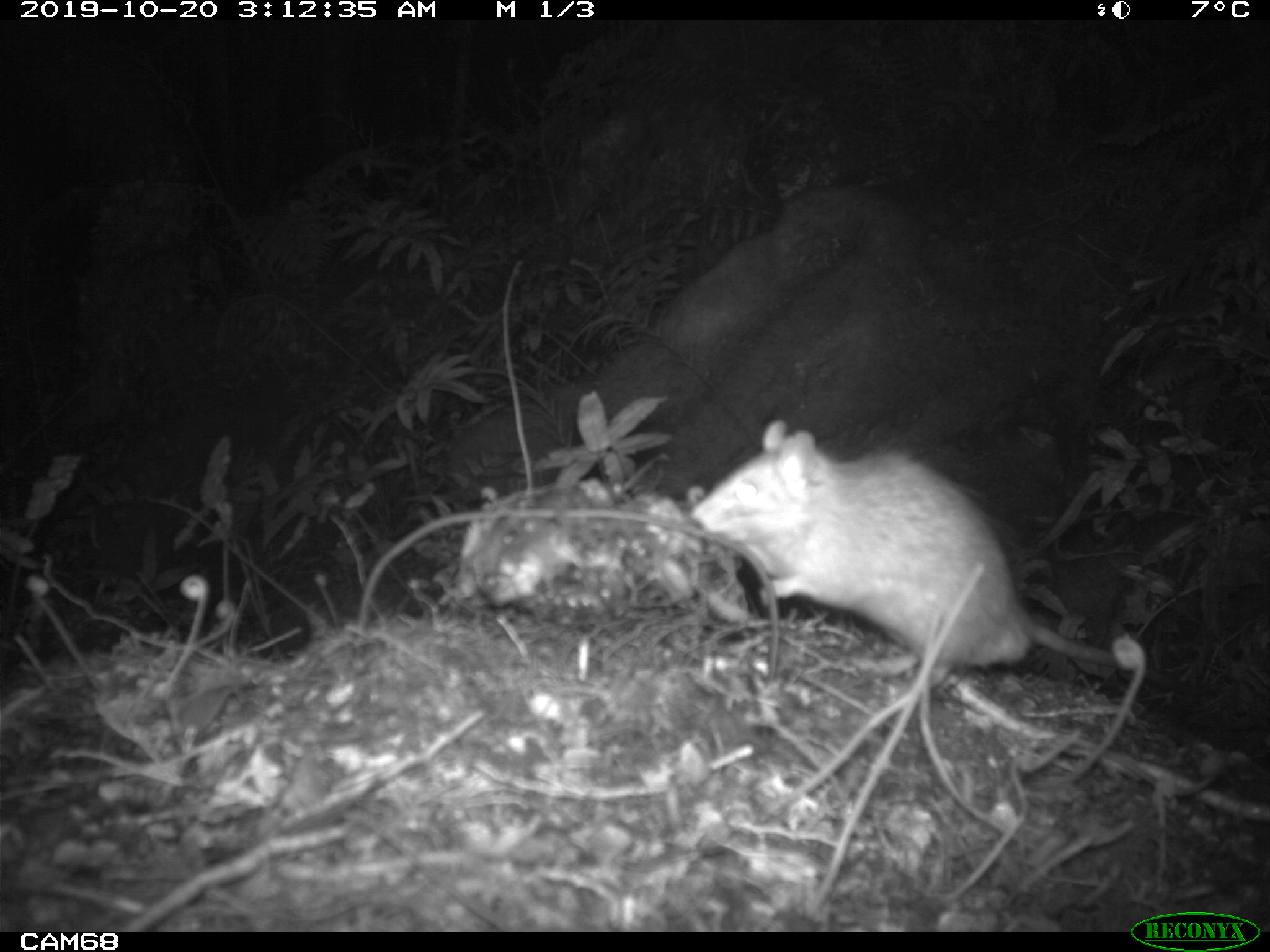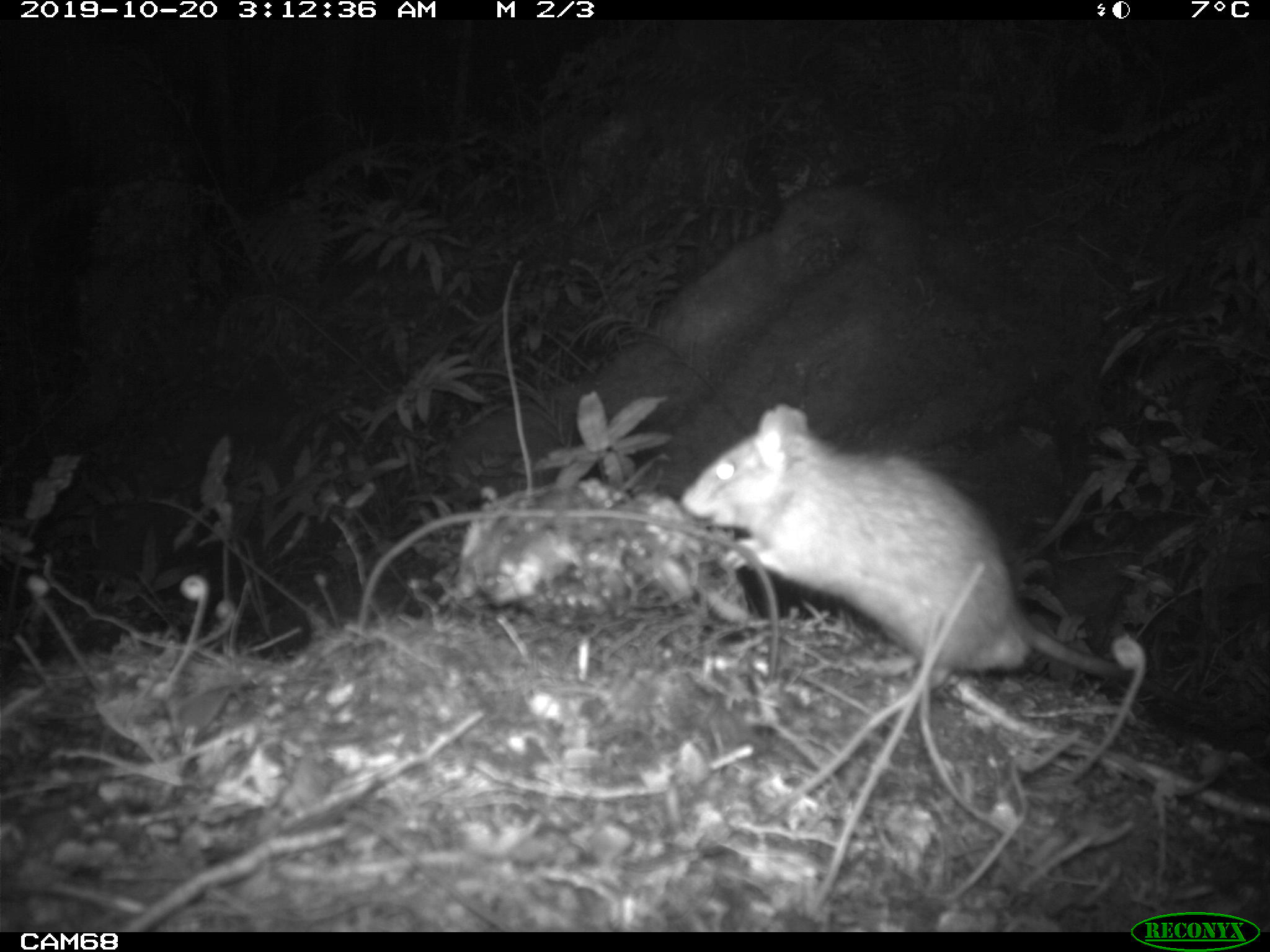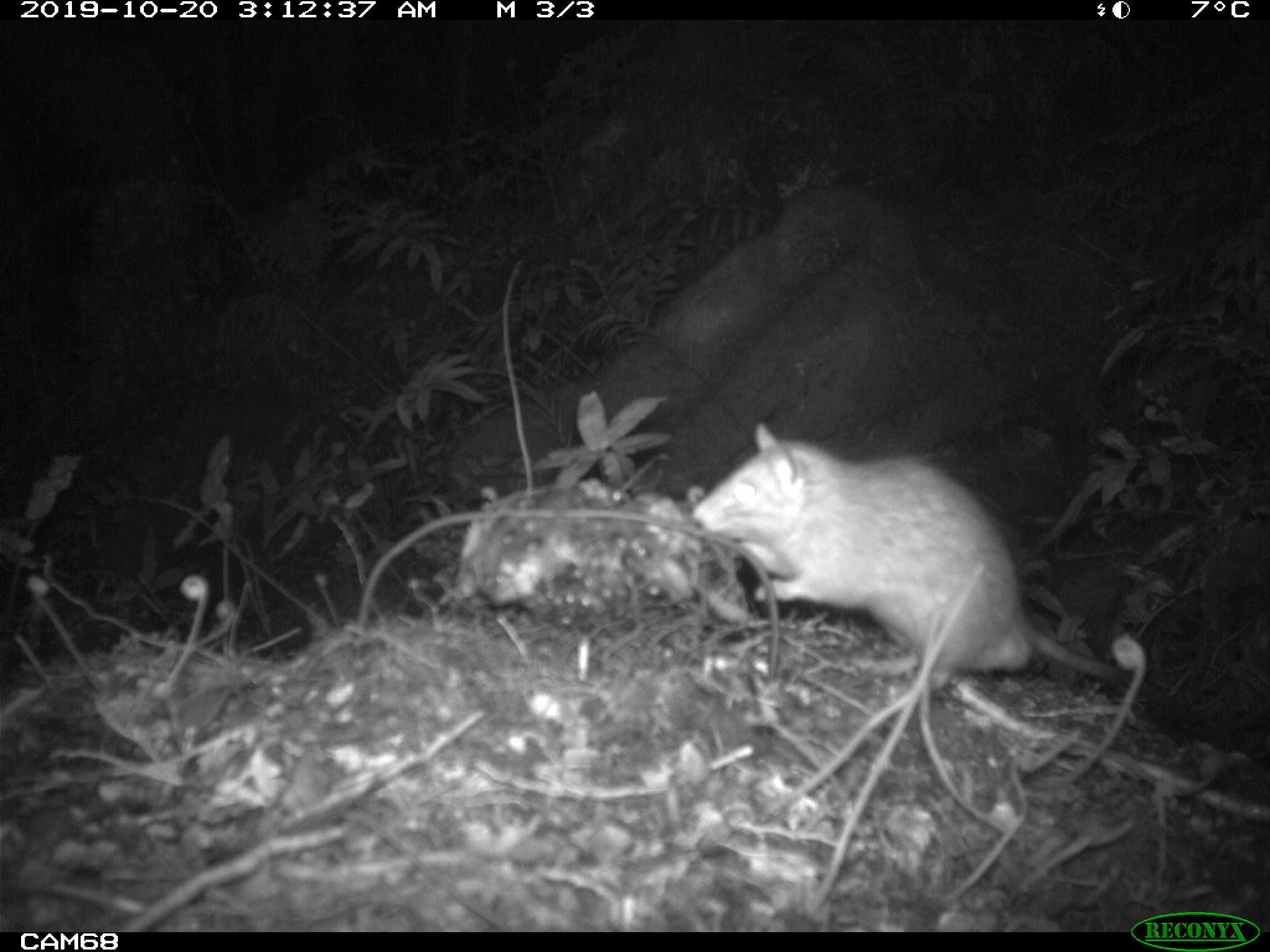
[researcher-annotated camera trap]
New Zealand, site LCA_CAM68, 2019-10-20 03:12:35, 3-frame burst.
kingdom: Animalia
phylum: Chordata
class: Mammalia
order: Rodentia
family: Muridae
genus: Rattus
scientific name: Rattus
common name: rat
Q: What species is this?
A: Rat (Rattus).